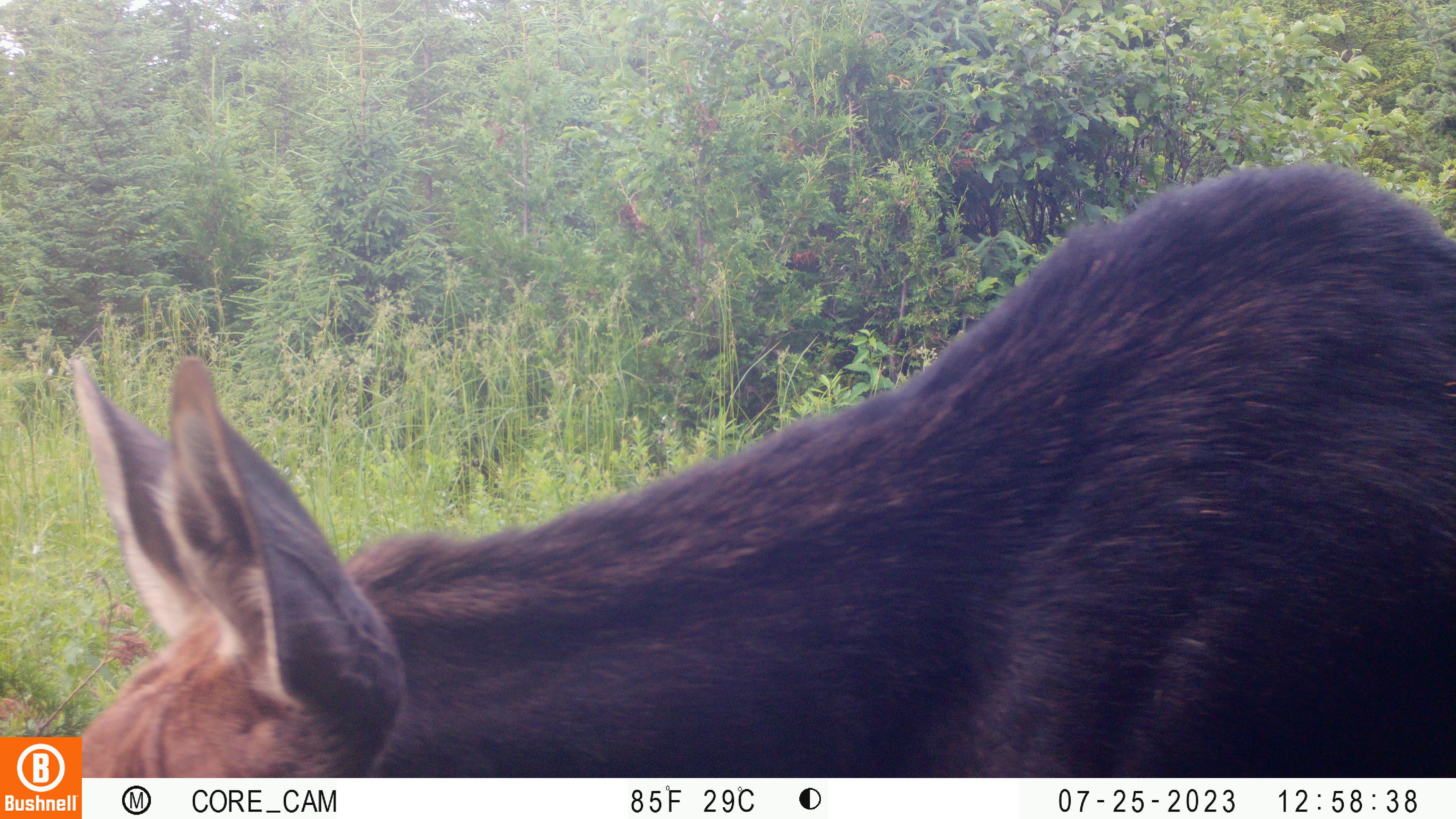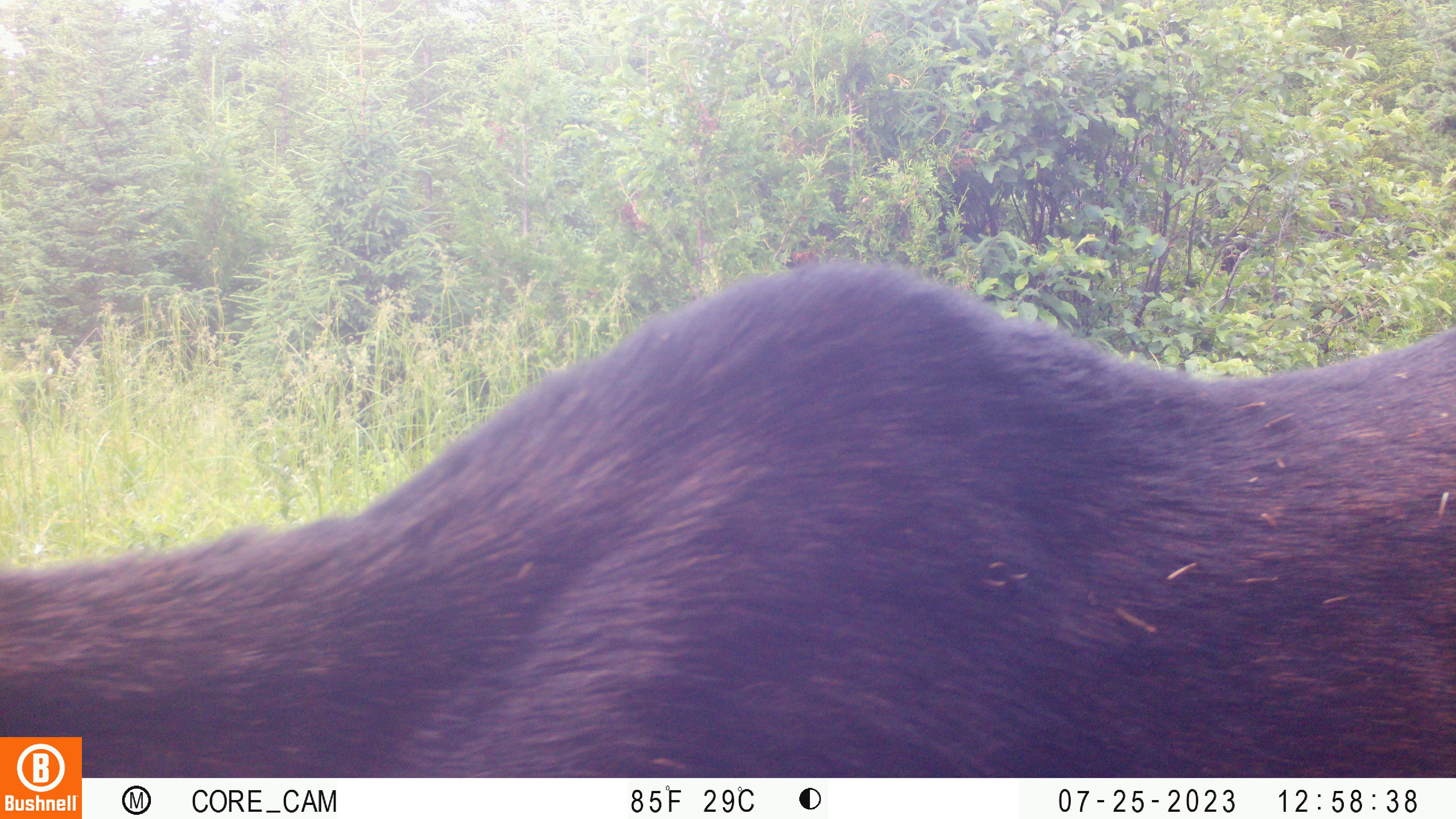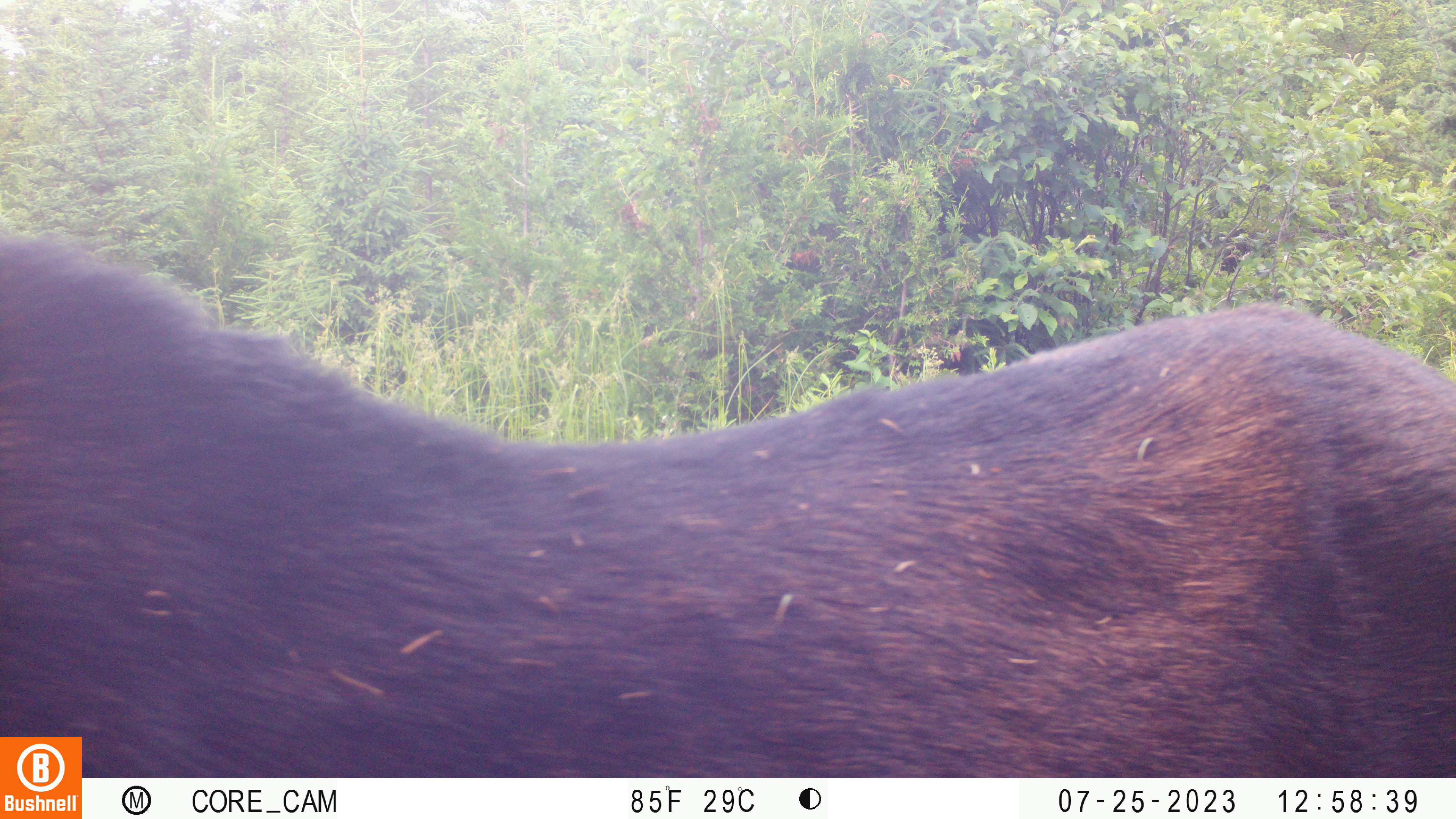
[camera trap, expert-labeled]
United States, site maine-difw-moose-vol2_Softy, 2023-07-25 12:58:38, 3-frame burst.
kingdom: Animalia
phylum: Chordata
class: Mammalia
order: Artiodactyla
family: Cervidae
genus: Alces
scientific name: Alces alces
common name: moose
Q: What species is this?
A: Moose (Alces alces).